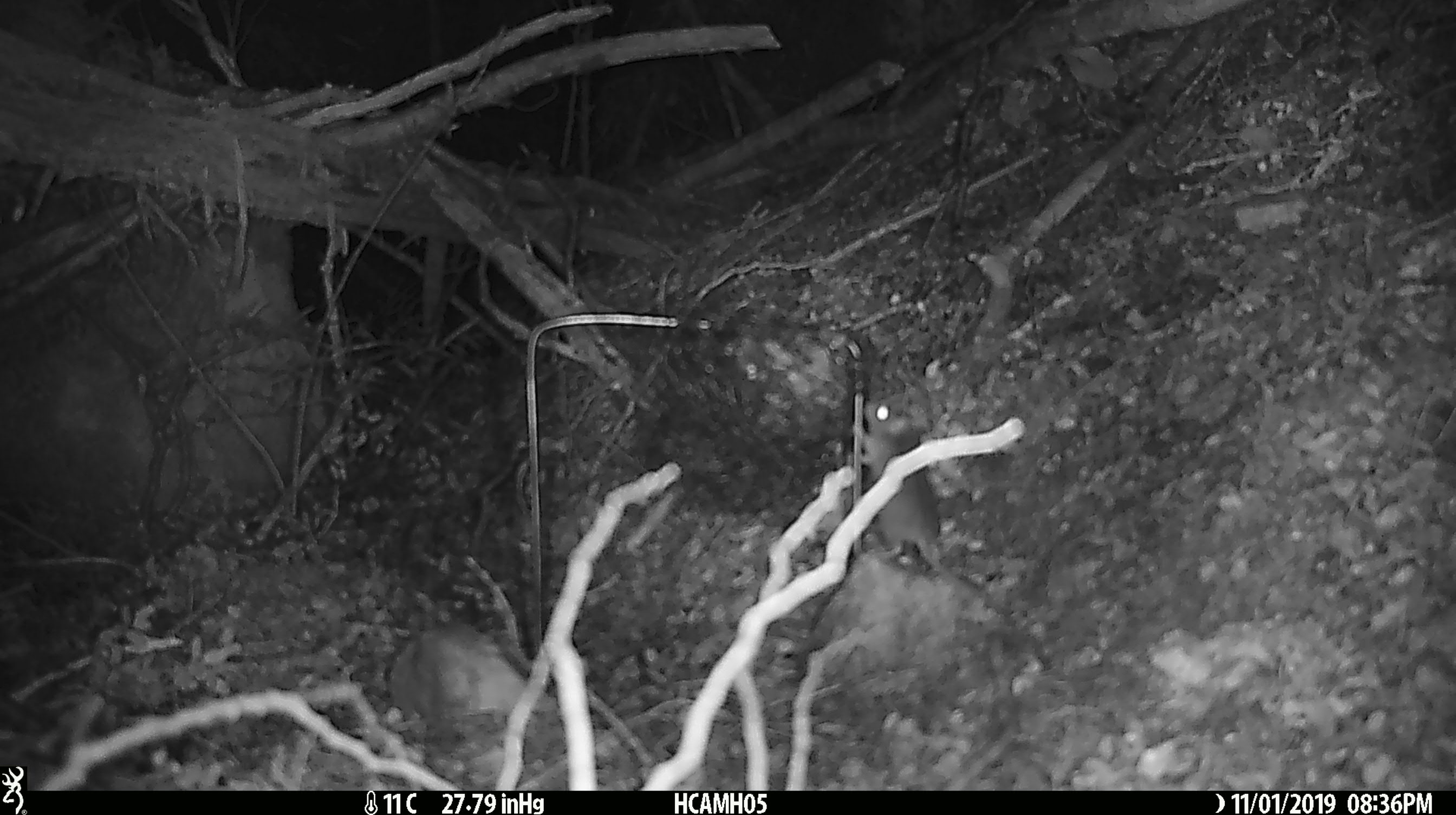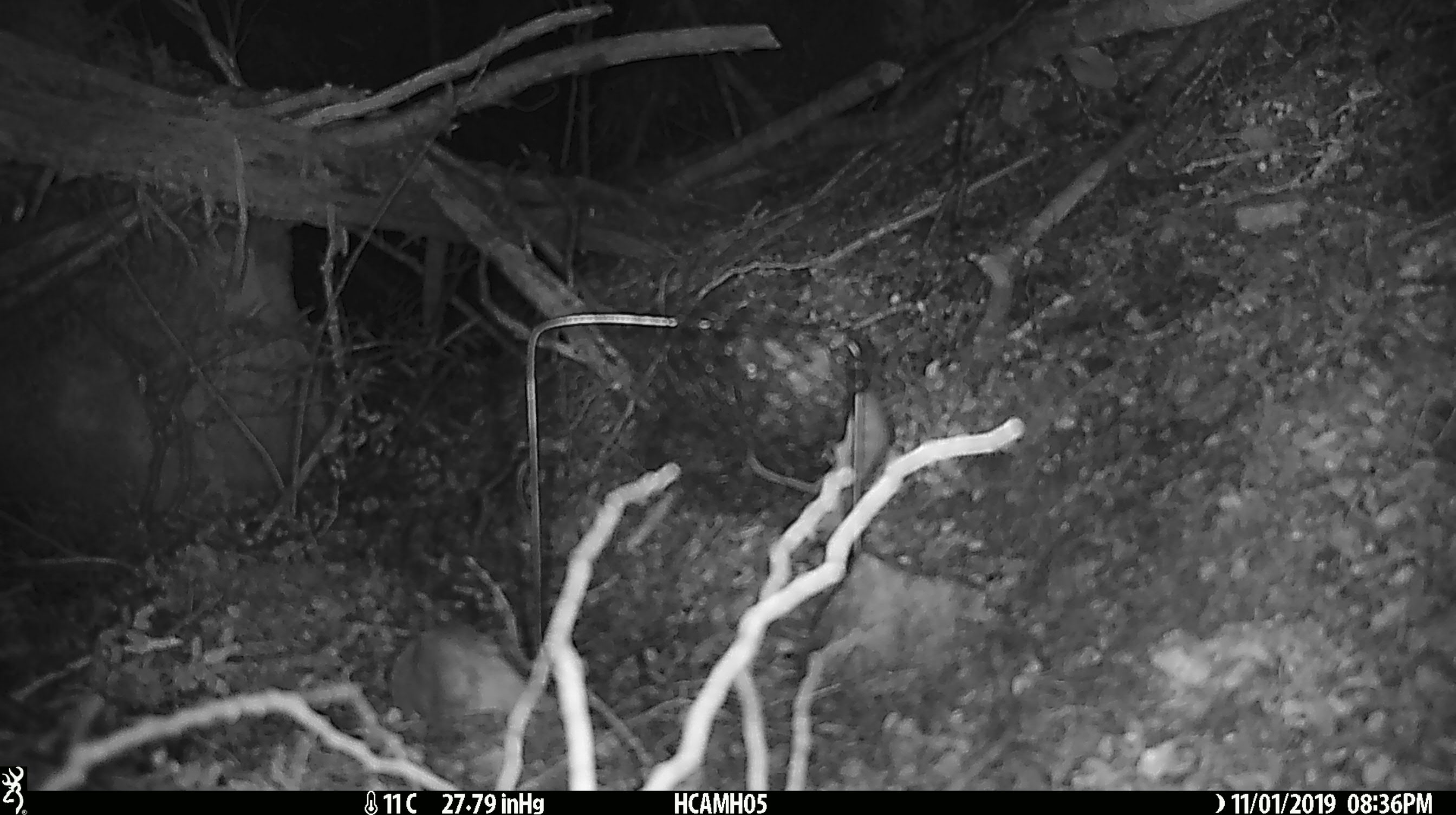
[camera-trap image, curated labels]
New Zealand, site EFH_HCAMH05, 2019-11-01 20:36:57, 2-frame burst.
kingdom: Animalia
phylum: Chordata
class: Mammalia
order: Rodentia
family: Muridae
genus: Mus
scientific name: Mus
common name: mouse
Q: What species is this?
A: Mouse (Mus).